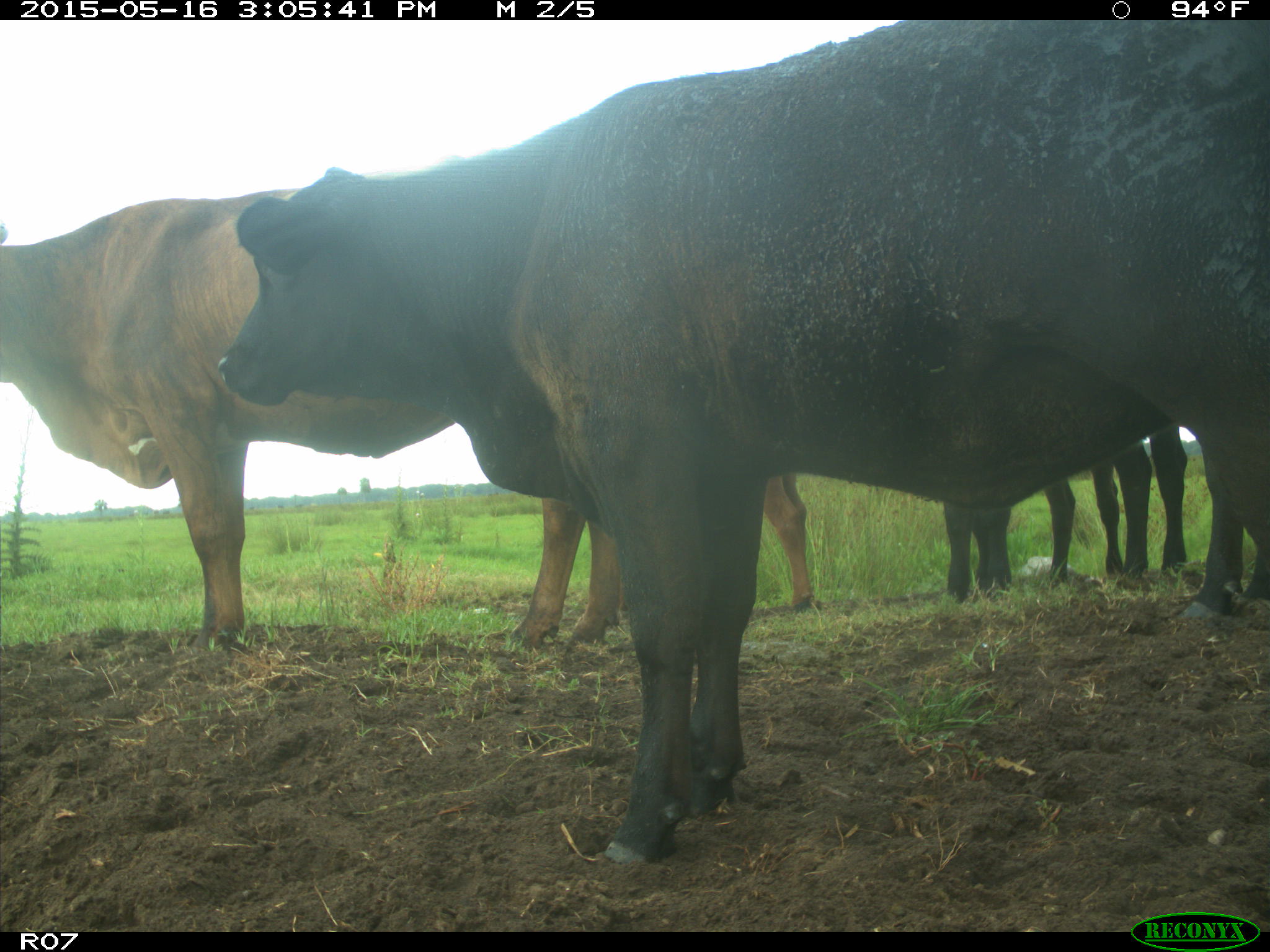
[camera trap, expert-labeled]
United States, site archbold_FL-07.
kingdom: Animalia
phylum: Chordata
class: Mammalia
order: Artiodactyla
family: Bovidae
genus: Bos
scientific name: Bos taurus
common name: domestic cow